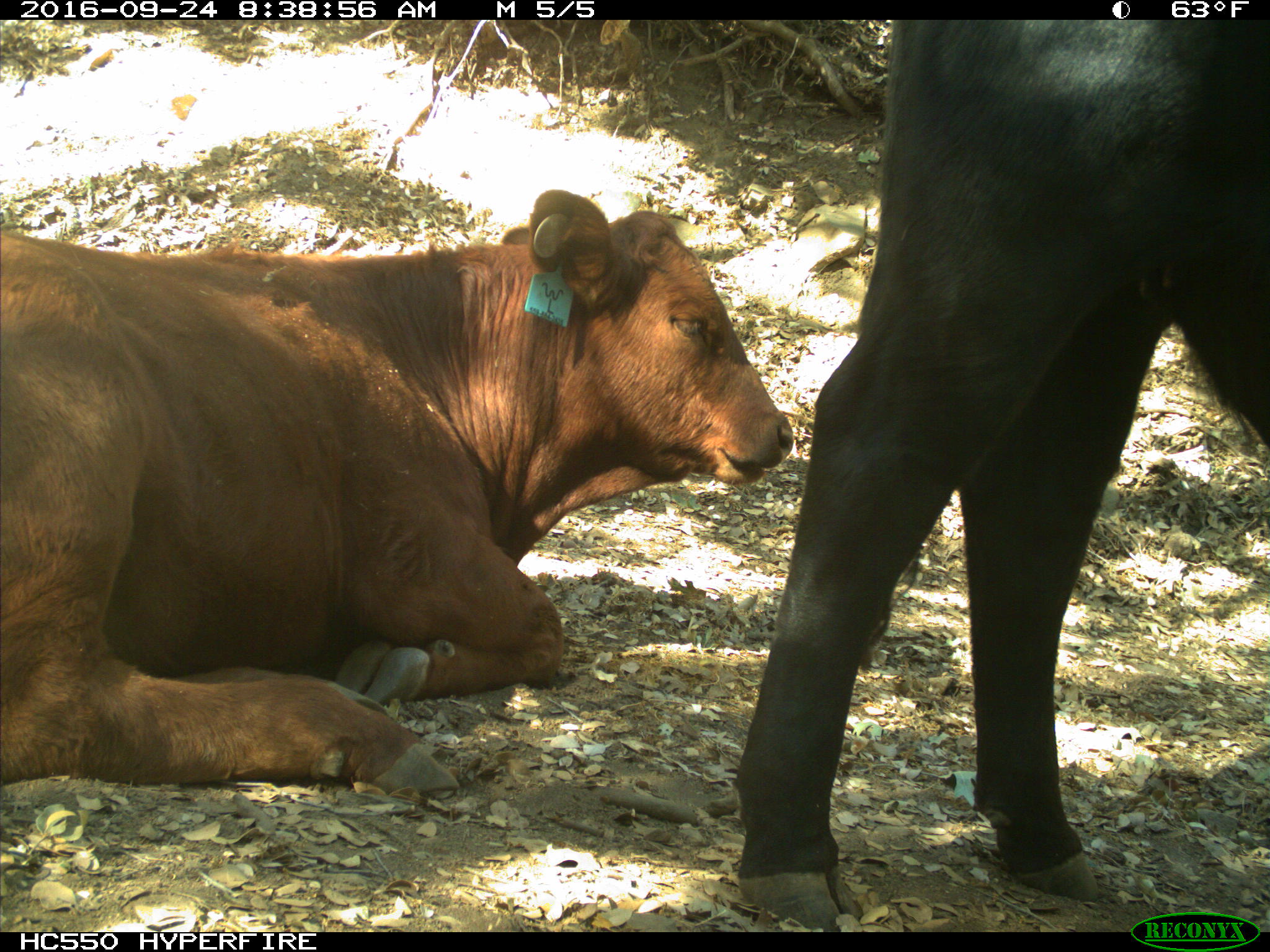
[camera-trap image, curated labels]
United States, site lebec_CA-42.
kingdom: Animalia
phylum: Chordata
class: Mammalia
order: Artiodactyla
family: Bovidae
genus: Bos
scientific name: Bos taurus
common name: domestic cow